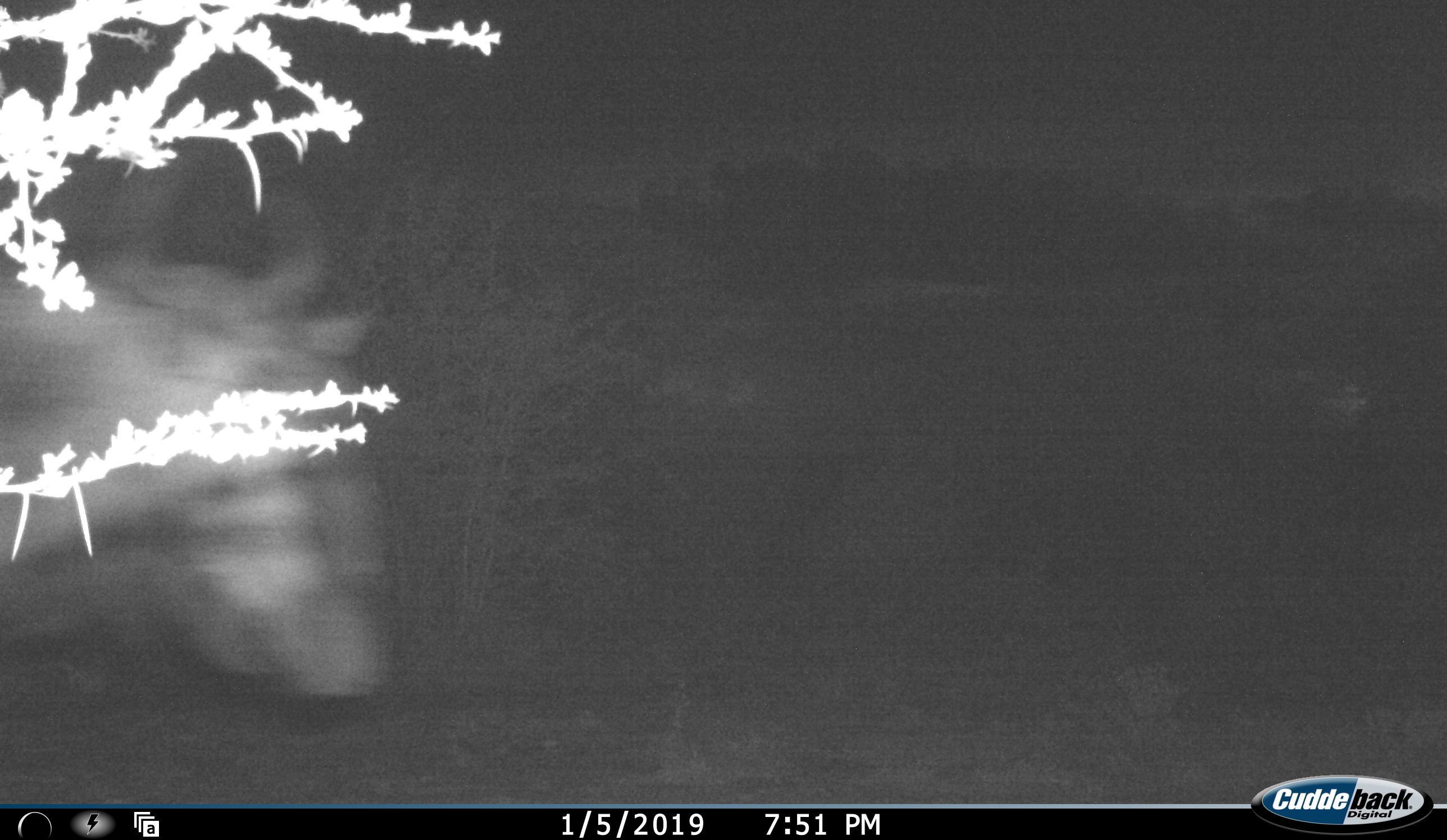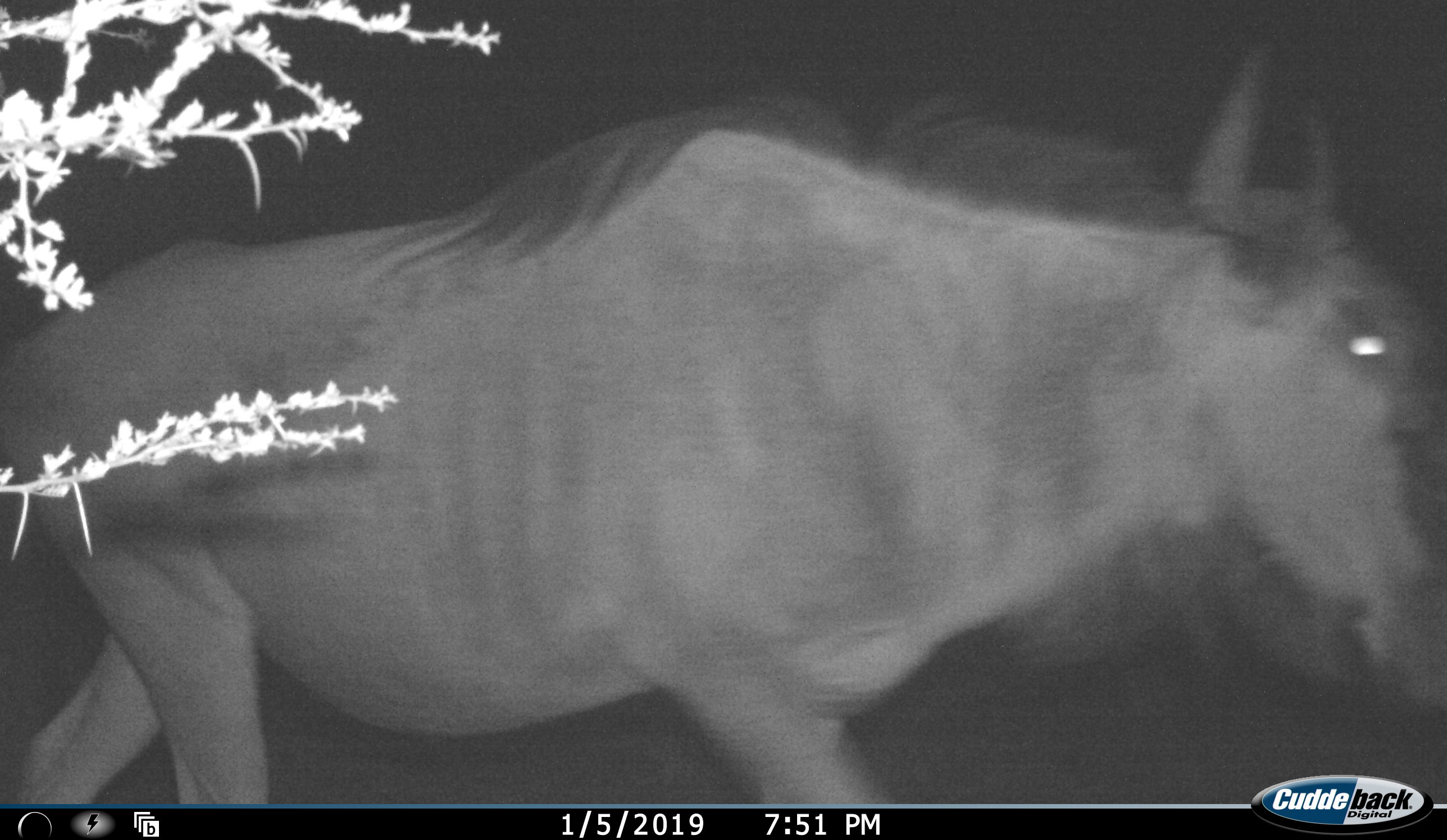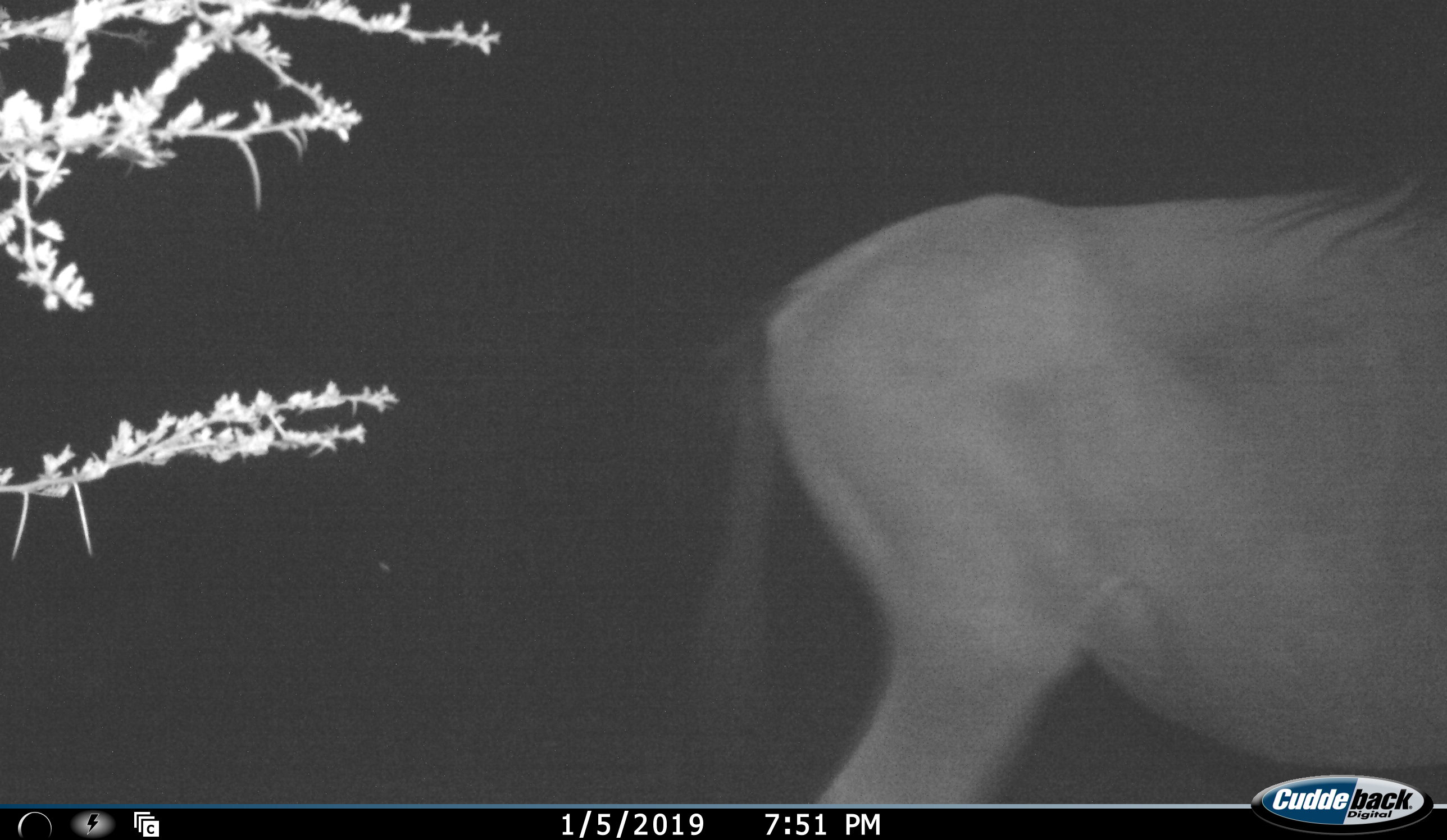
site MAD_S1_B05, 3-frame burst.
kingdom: Animalia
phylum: Chordata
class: Mammalia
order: Artiodactyla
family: Bovidae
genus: Connochaetes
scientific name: Connochaetes taurinus taurinus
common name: blue wildebeest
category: wildebeestblue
Wildebeestblue (blue wildebeest) (Connochaetes taurinus taurinus), count 1. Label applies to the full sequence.